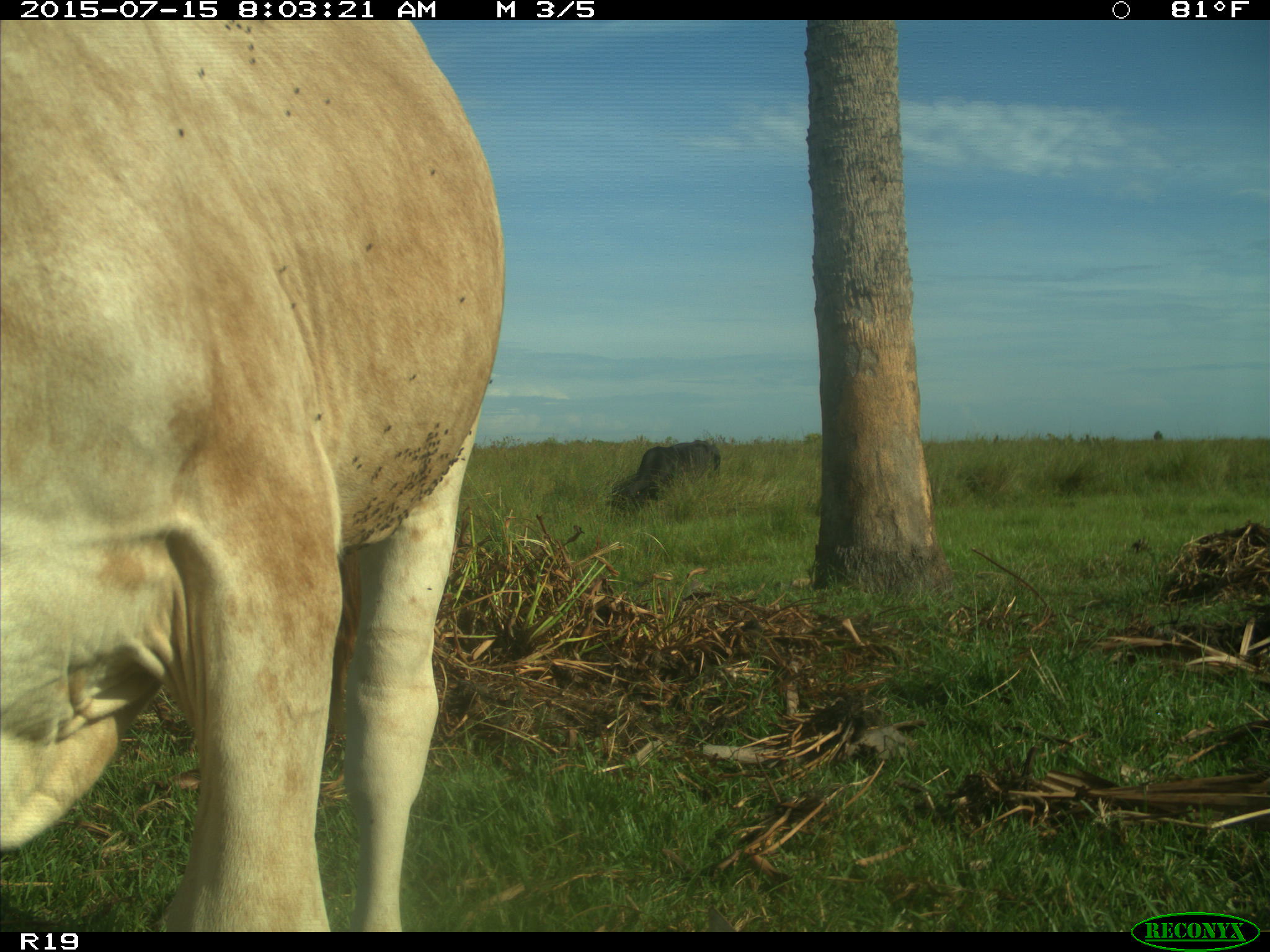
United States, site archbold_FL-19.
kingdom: Animalia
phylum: Chordata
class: Mammalia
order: Artiodactyla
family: Bovidae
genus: Bos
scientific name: Bos taurus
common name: domestic cow